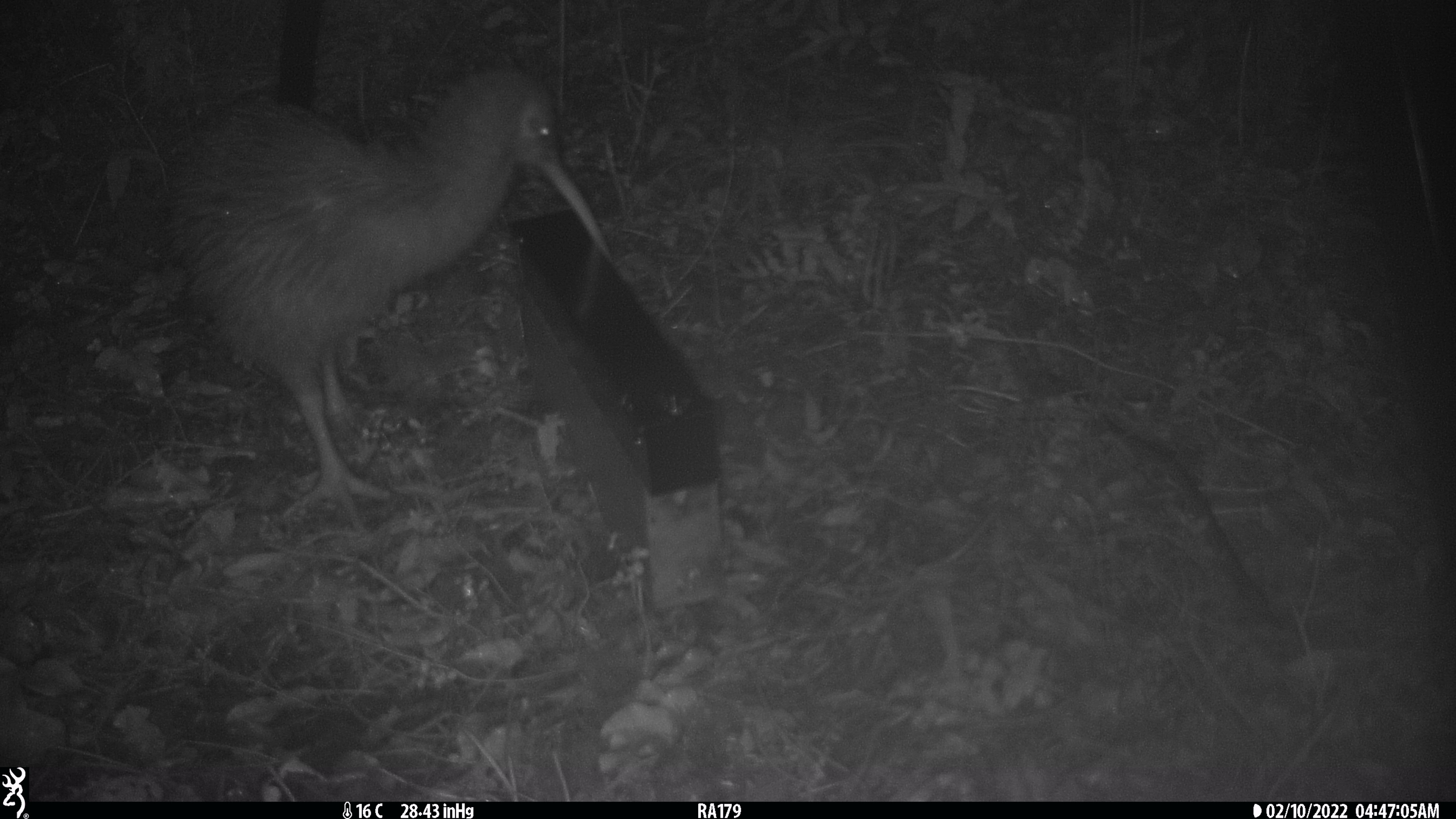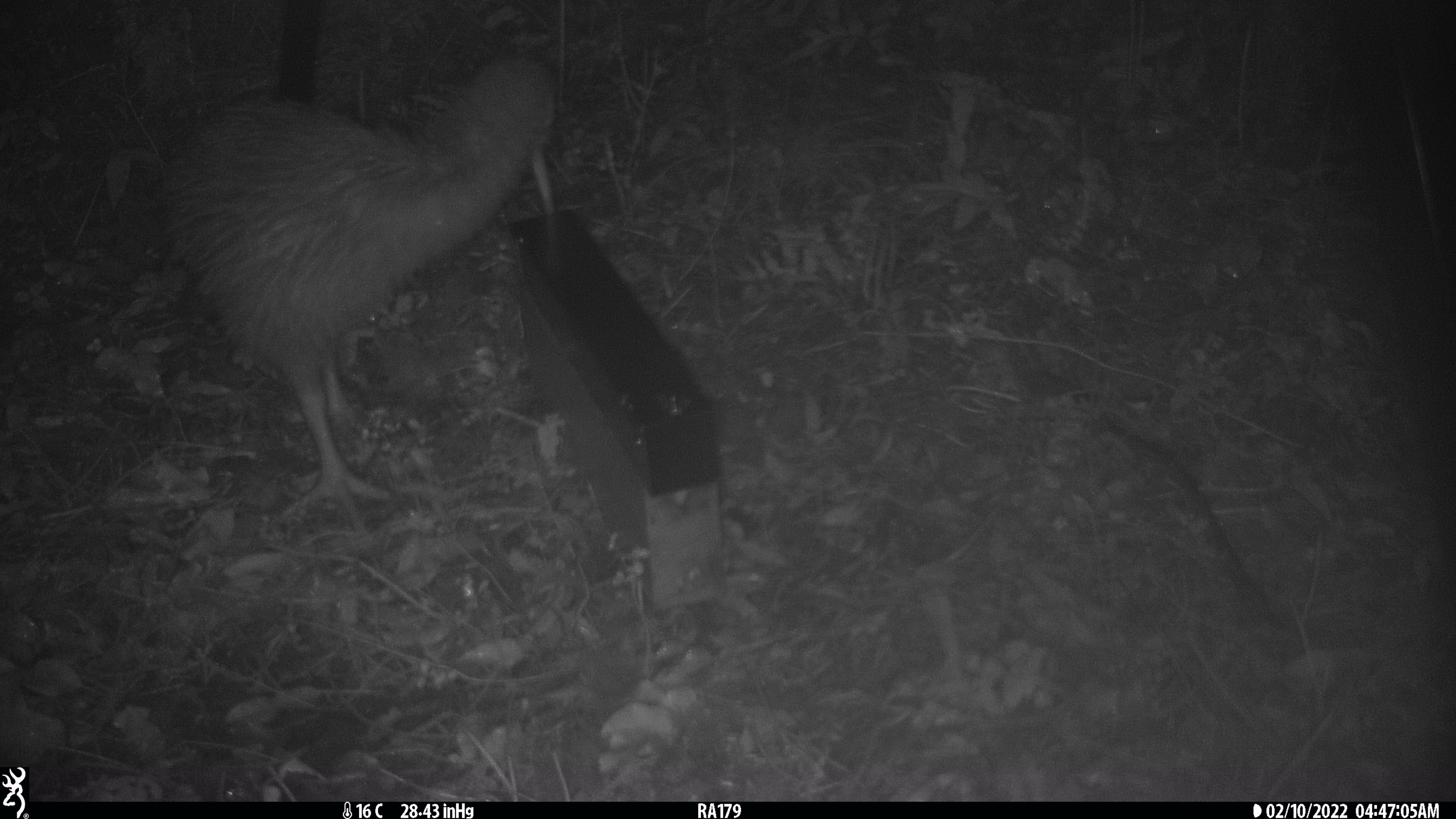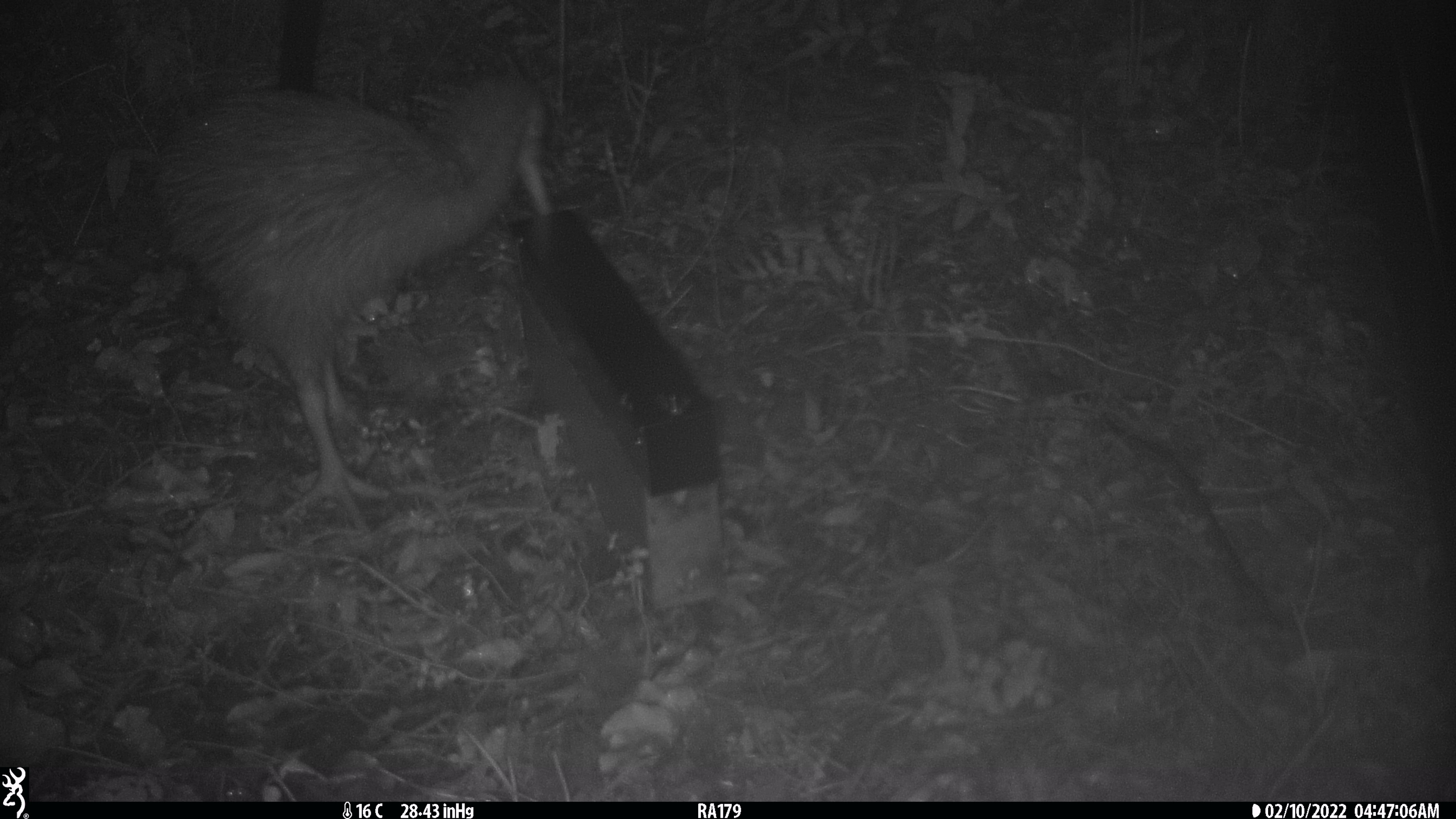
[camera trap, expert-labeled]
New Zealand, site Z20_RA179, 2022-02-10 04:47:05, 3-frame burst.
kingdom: Animalia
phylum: Chordata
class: Aves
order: Apterygiformes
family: Apterygidae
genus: Apteryx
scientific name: Apteryx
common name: kiwi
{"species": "kiwi (Apteryx)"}